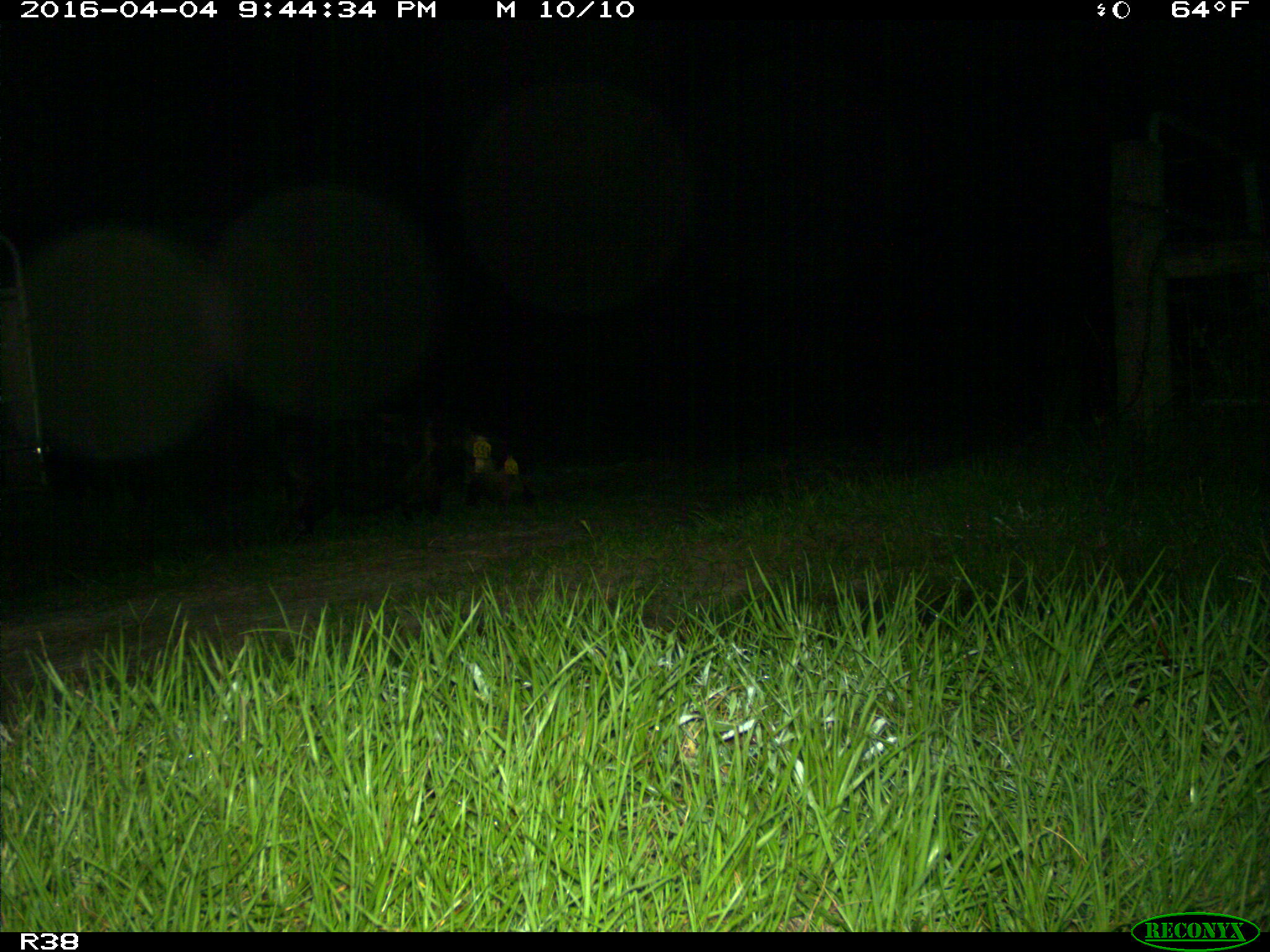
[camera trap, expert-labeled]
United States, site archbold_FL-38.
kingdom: Animalia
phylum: Chordata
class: Mammalia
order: Artiodactyla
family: Suidae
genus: Sus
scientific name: Sus scrofa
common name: wild boar